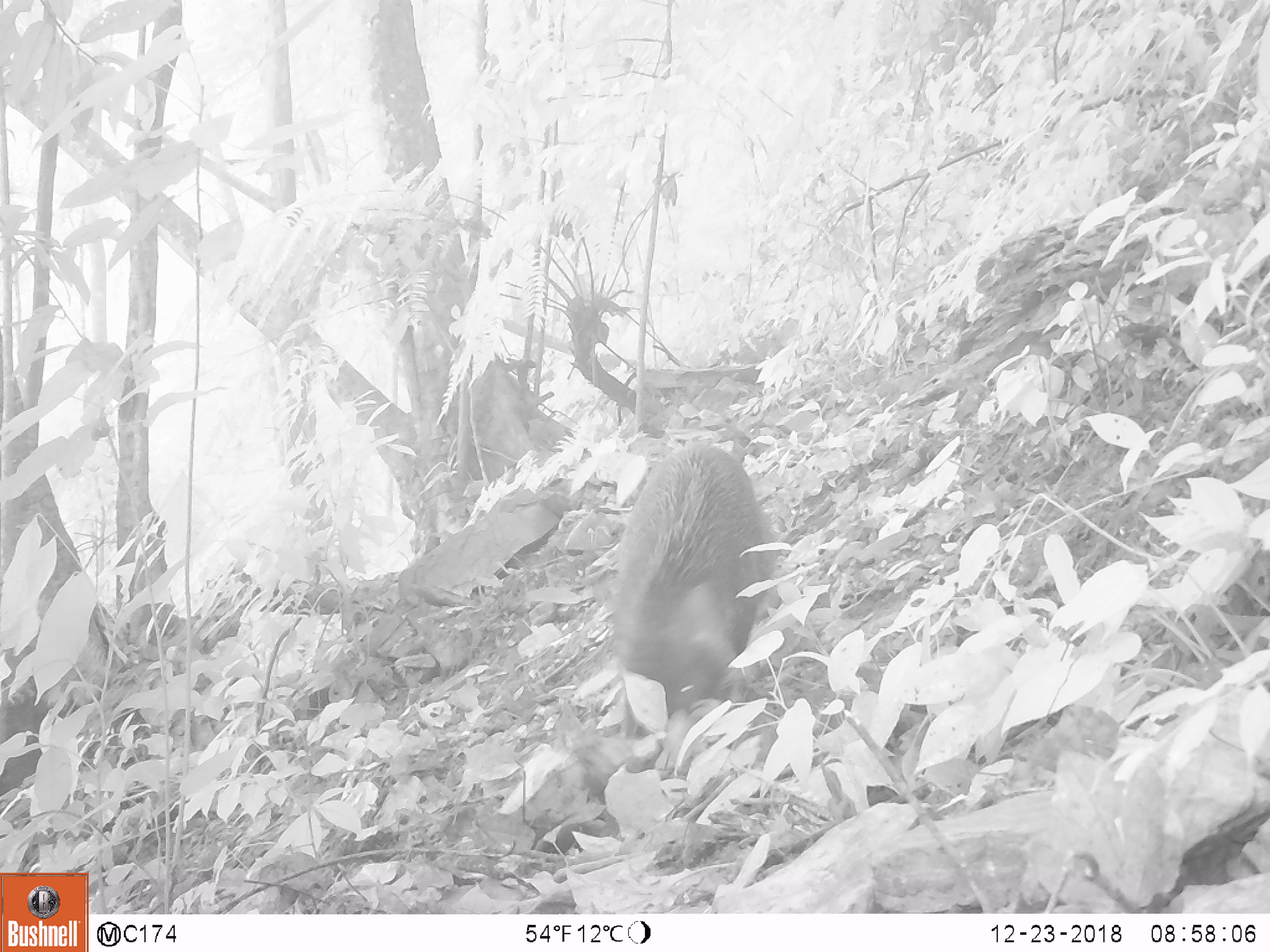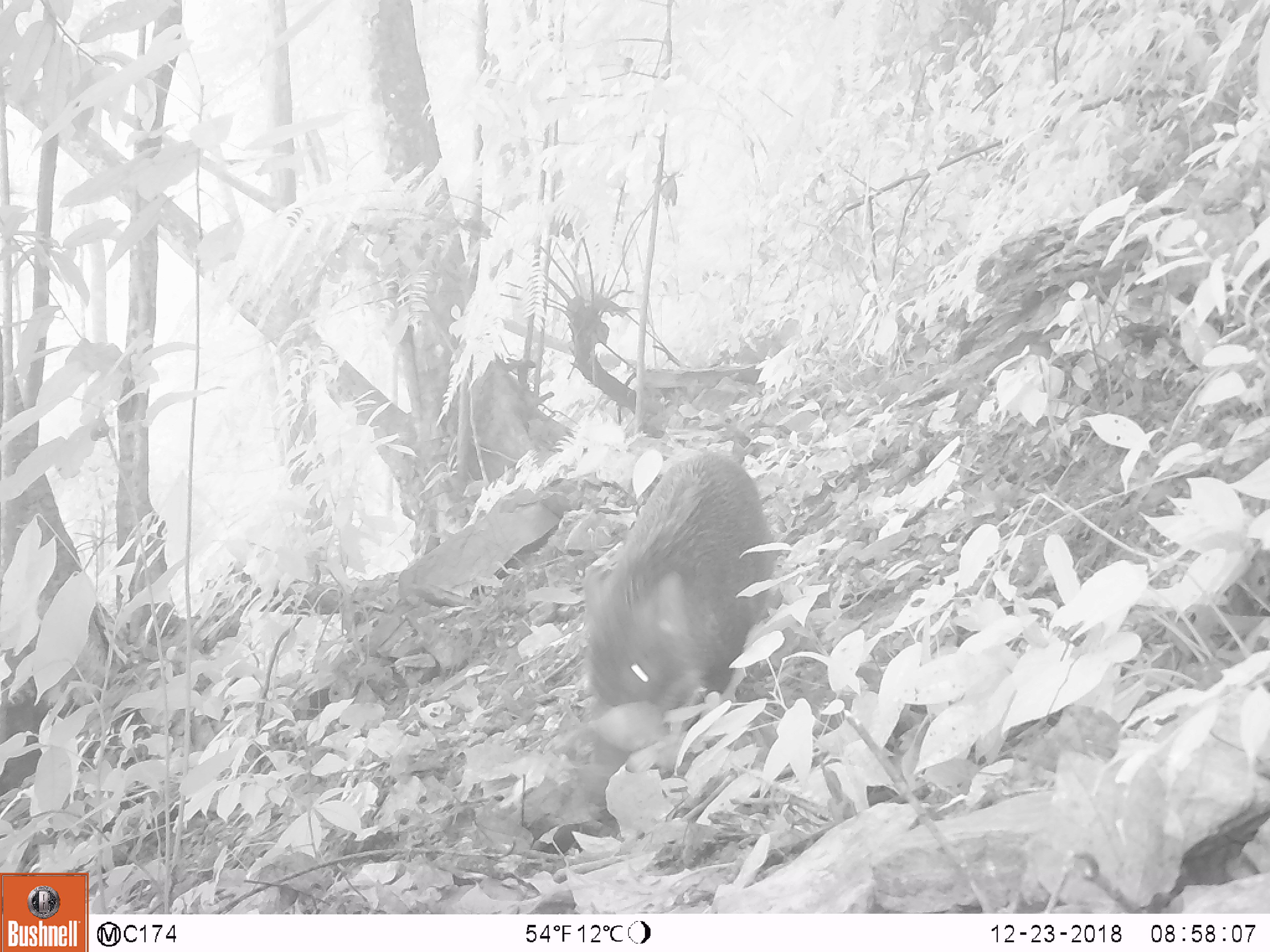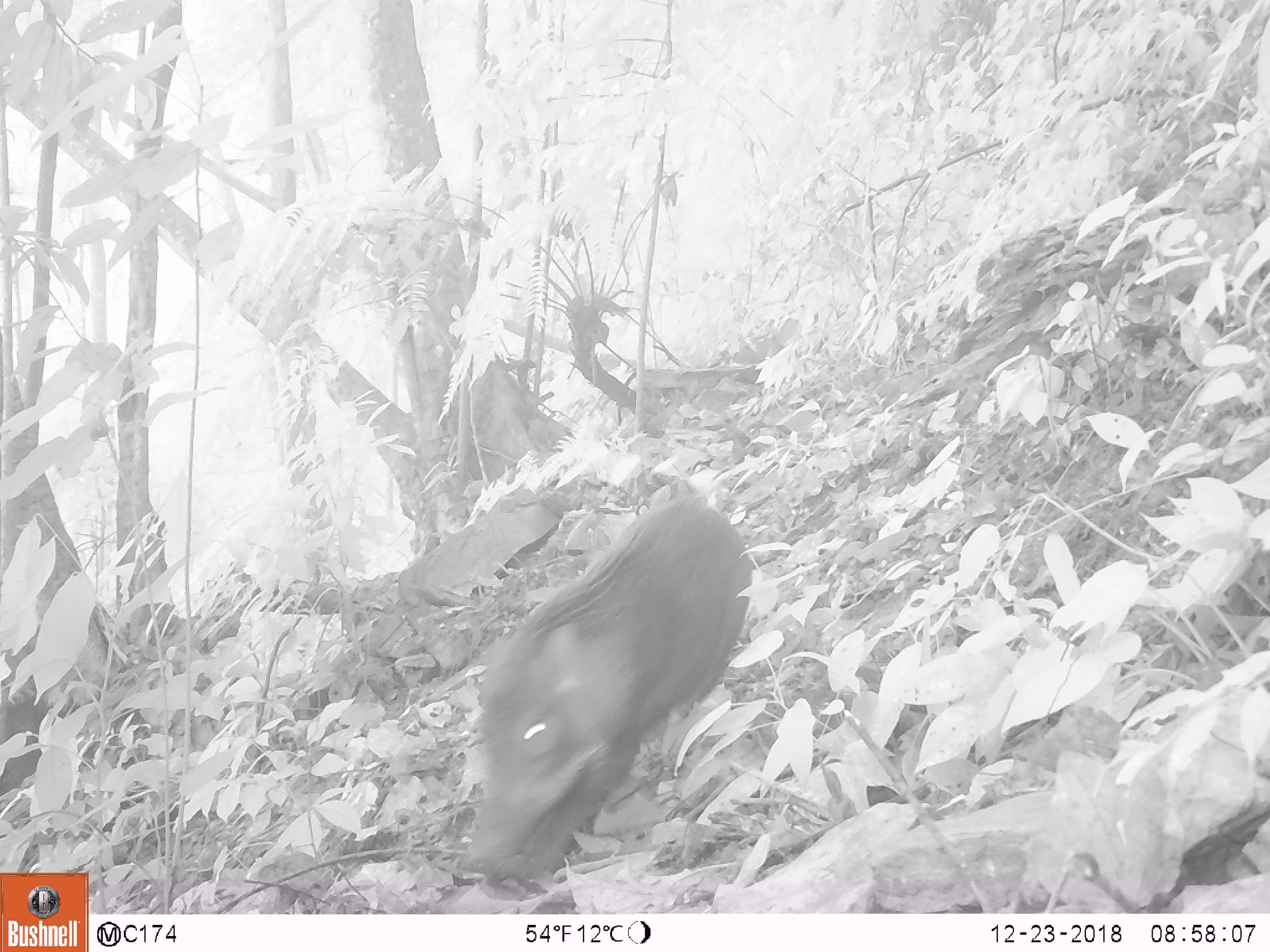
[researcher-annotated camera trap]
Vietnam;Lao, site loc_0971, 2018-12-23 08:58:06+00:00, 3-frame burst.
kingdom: Animalia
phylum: Chordata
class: Mammalia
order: Artiodactyla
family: Suidae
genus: Sus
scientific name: Sus scrofa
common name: eurasian wild pig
Eurasian wild pig (Sus scrofa). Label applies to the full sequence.